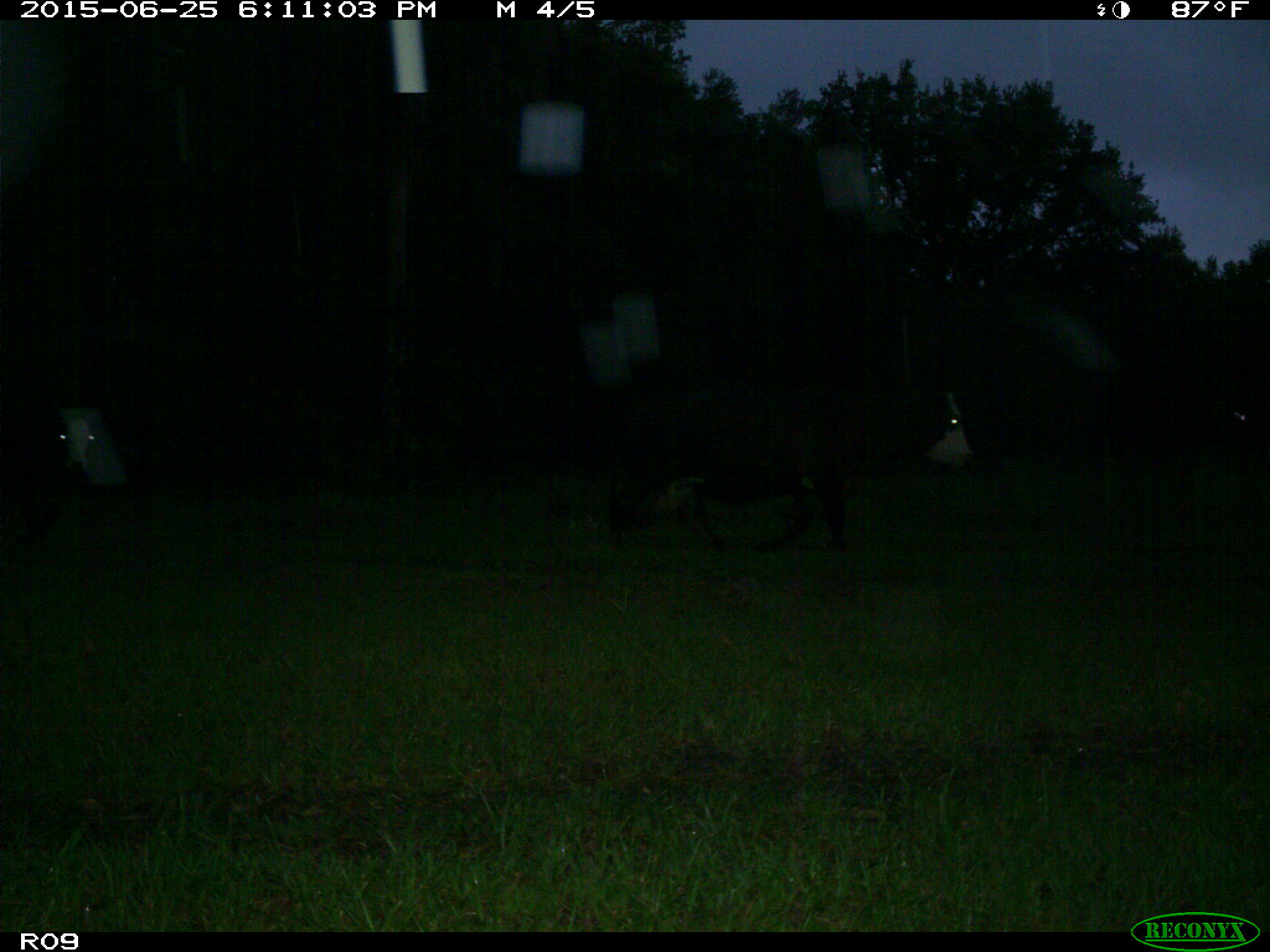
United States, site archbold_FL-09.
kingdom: Animalia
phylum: Chordata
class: Mammalia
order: Artiodactyla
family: Bovidae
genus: Bos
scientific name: Bos taurus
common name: domestic cow